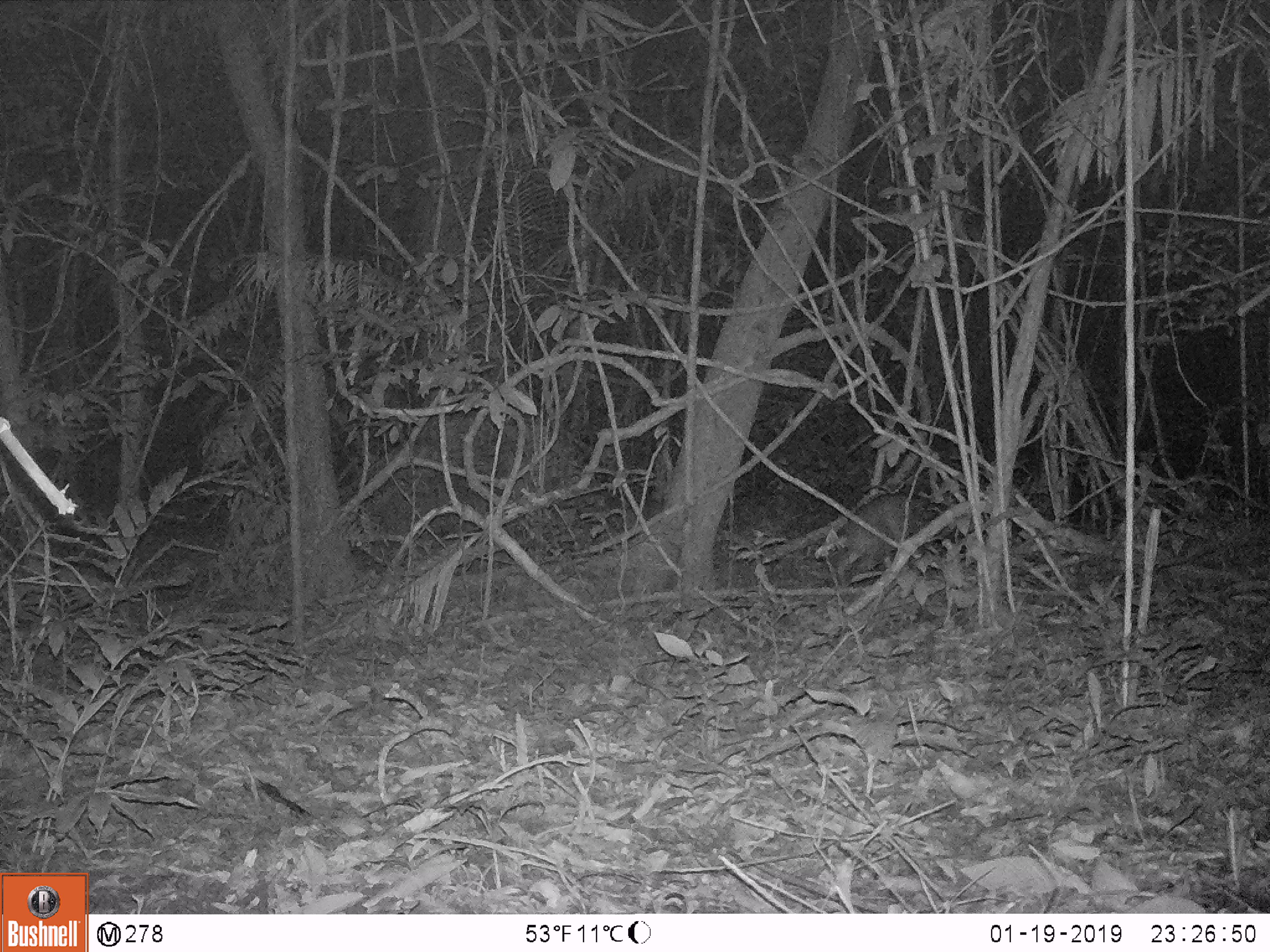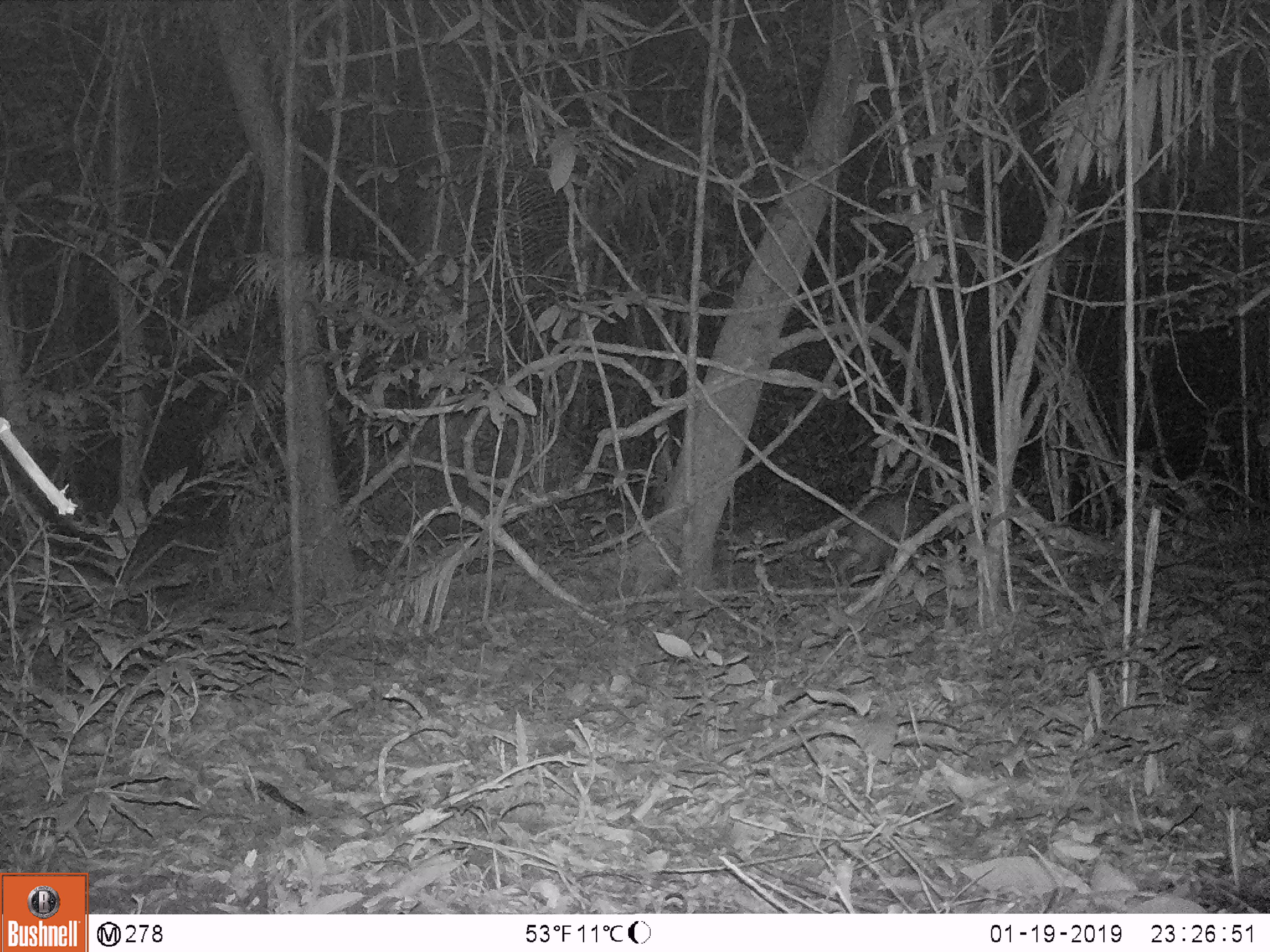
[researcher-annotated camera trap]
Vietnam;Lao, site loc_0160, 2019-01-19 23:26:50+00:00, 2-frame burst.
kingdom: Animalia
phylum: Chordata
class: Mammalia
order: Artiodactyla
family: Cervidae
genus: Muntiacus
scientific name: Muntiacus vuquangensis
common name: large-antlered muntjac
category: large antlered muntjac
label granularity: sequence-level